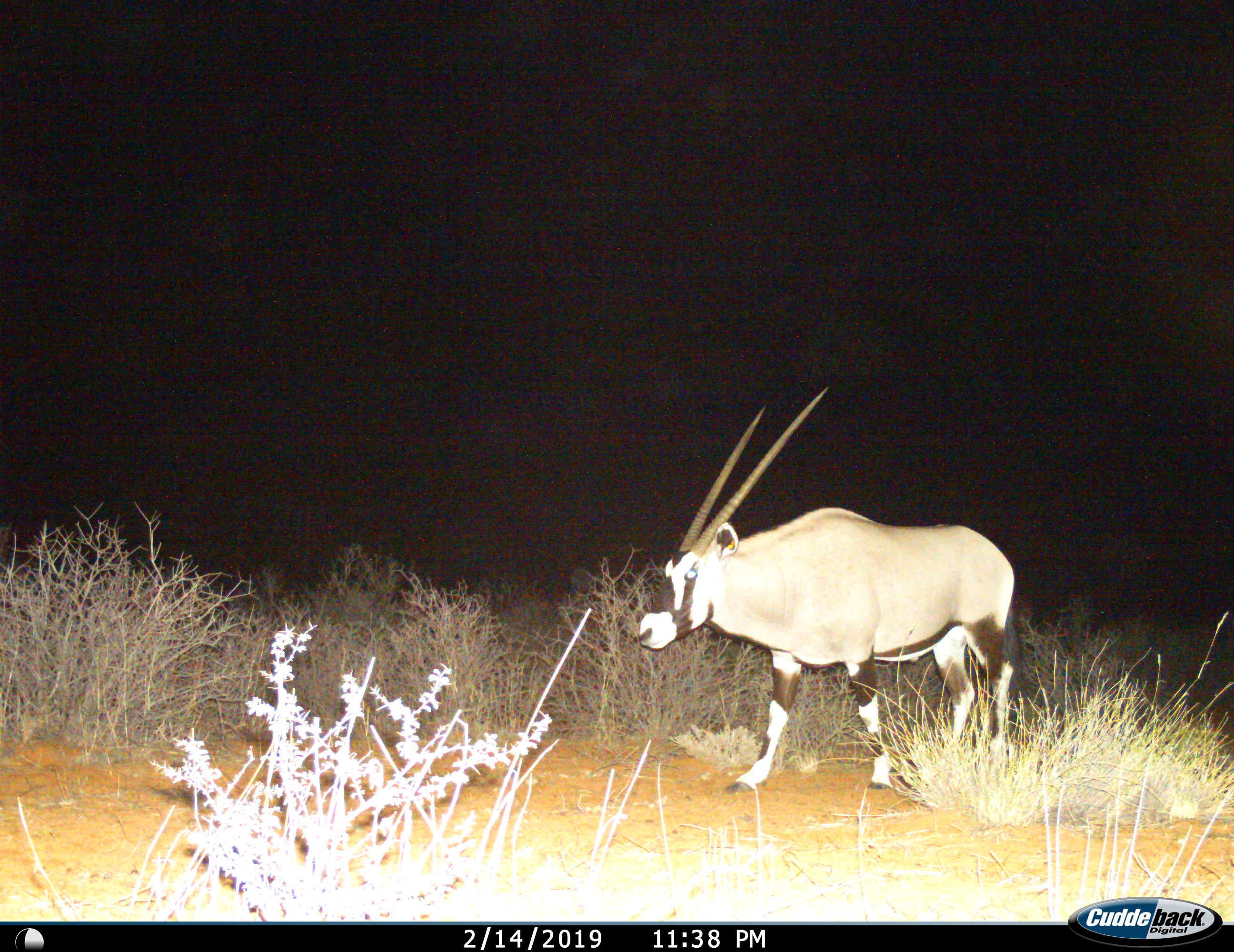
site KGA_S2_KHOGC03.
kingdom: Animalia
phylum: Chordata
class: Mammalia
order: Artiodactyla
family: Bovidae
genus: Oryx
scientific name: Oryx gazella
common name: gemsbok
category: oryx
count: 1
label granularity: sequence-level